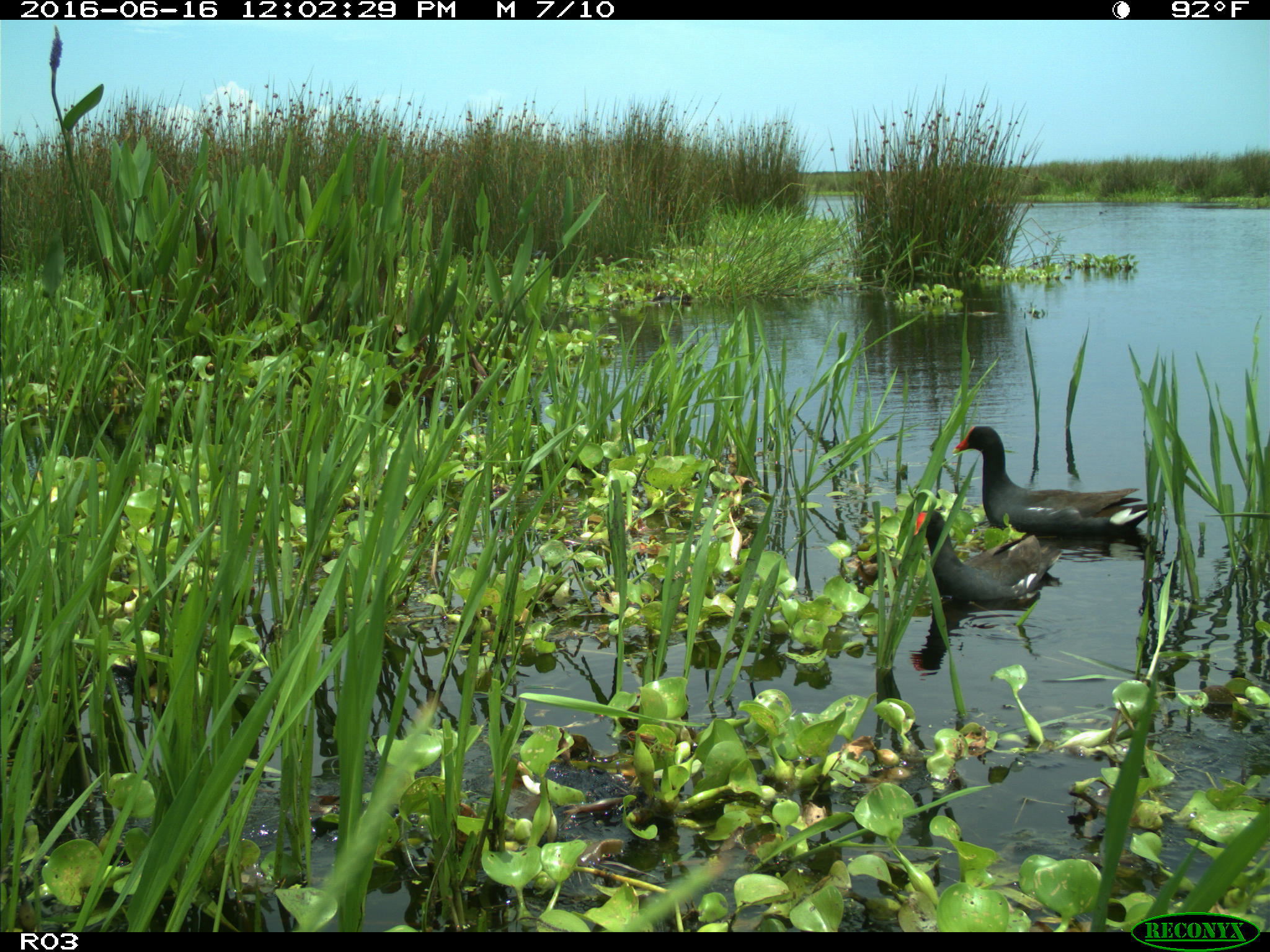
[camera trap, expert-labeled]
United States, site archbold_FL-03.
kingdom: Animalia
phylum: Chordata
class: Aves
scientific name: Aves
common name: birds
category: unidentified bird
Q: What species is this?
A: Unidentified bird (birds) (Aves).